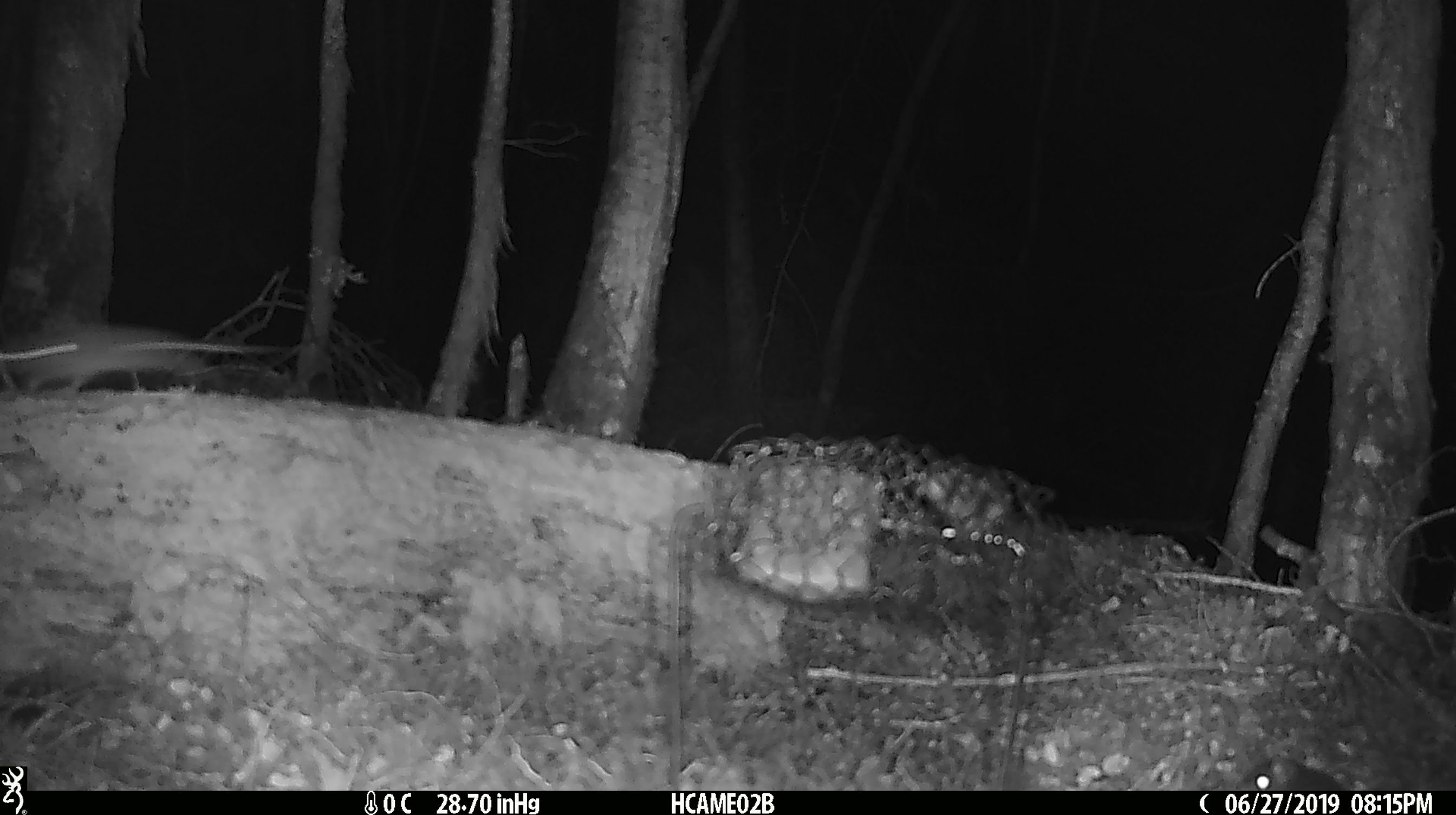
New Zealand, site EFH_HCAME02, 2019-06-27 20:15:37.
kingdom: Animalia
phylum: Chordata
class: Mammalia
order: Rodentia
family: Muridae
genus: Mus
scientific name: Mus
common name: mouse